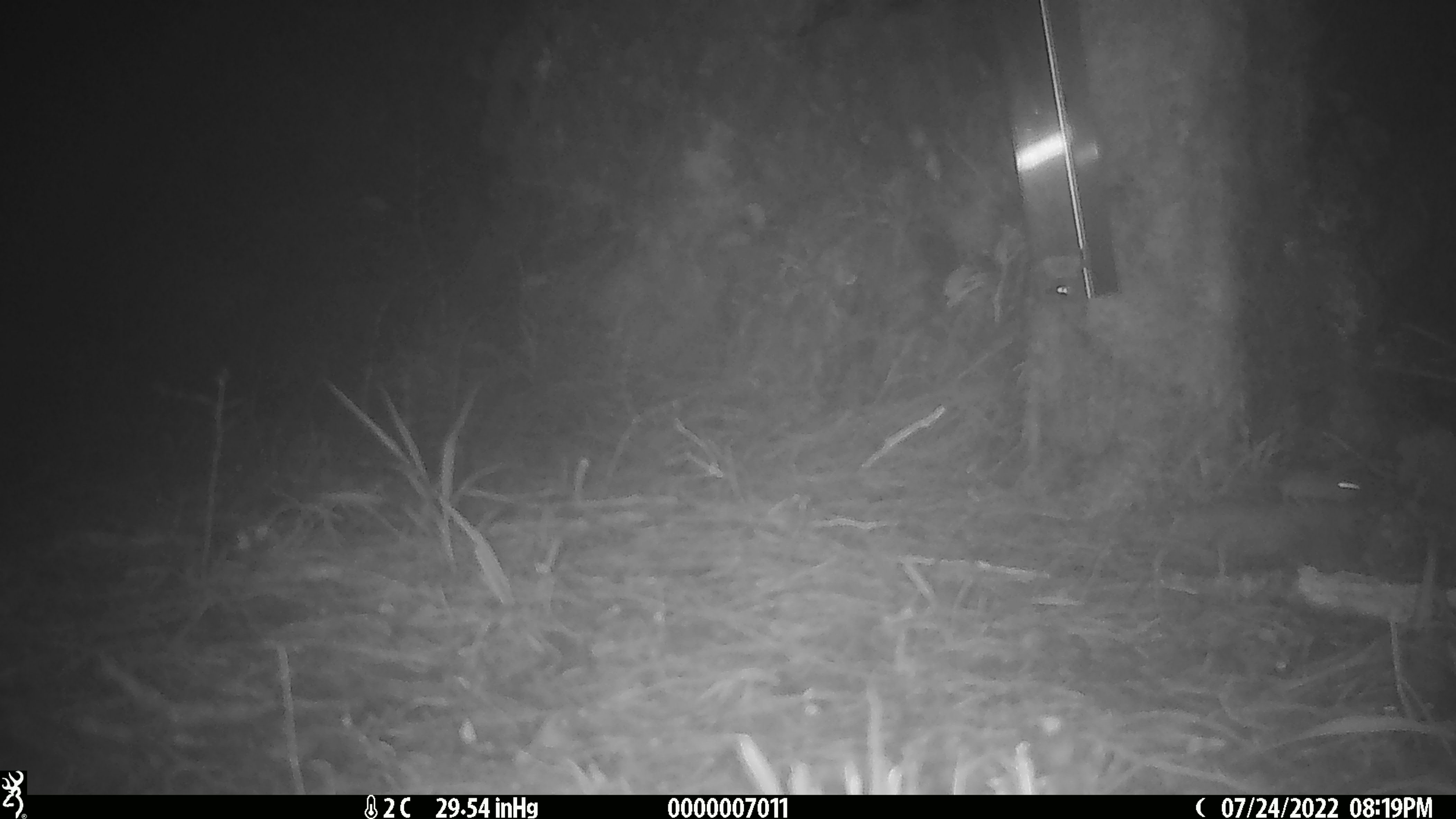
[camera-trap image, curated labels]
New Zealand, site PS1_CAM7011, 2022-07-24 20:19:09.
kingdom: Animalia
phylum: Chordata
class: Mammalia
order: Rodentia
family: Muridae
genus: Mus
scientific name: Mus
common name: mouse